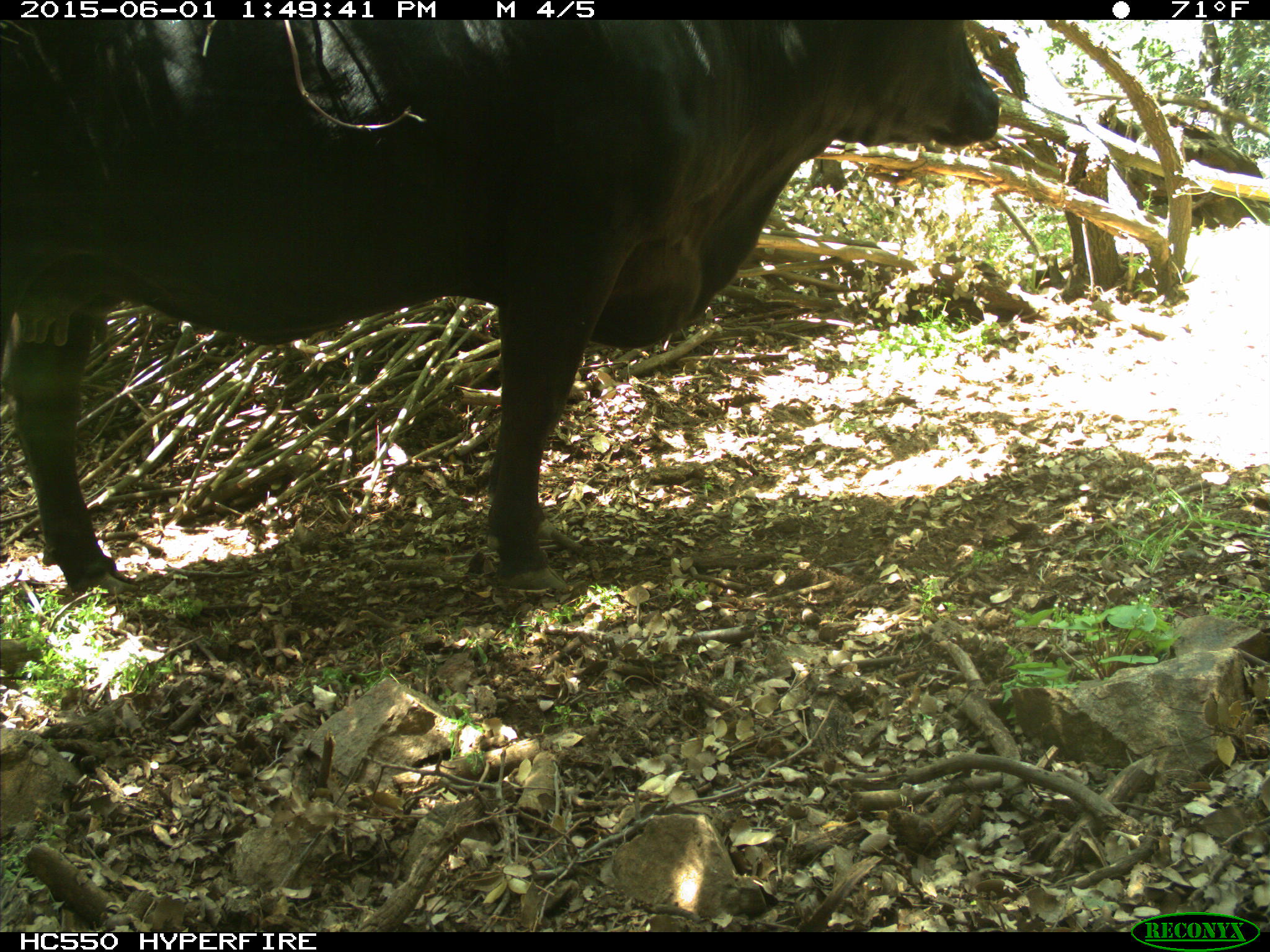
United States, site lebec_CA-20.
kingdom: Animalia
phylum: Chordata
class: Mammalia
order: Artiodactyla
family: Bovidae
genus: Bos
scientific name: Bos taurus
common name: domestic cow